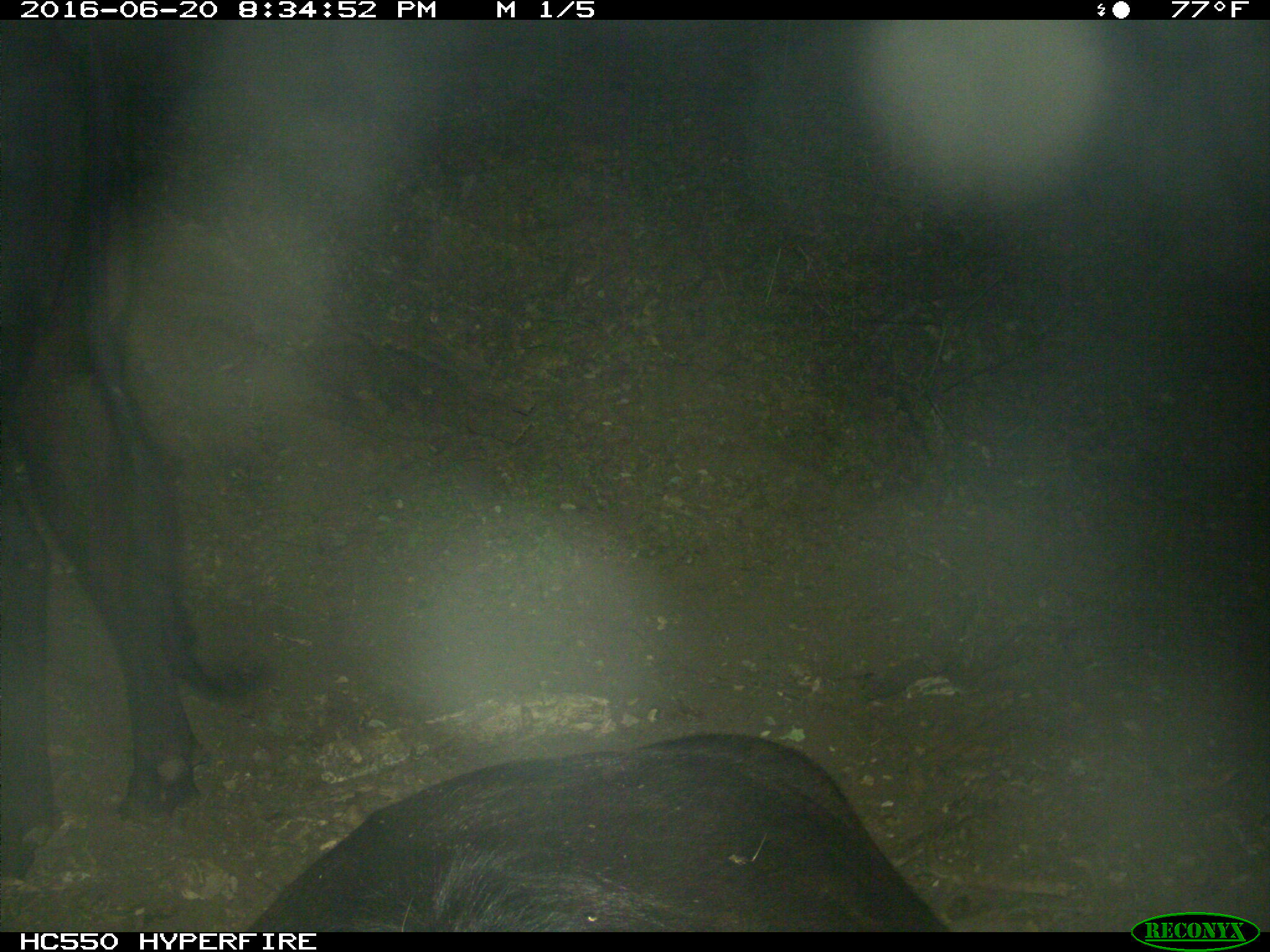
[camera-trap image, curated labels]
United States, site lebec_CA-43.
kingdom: Animalia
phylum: Chordata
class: Mammalia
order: Artiodactyla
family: Bovidae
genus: Bos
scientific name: Bos taurus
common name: domestic cow